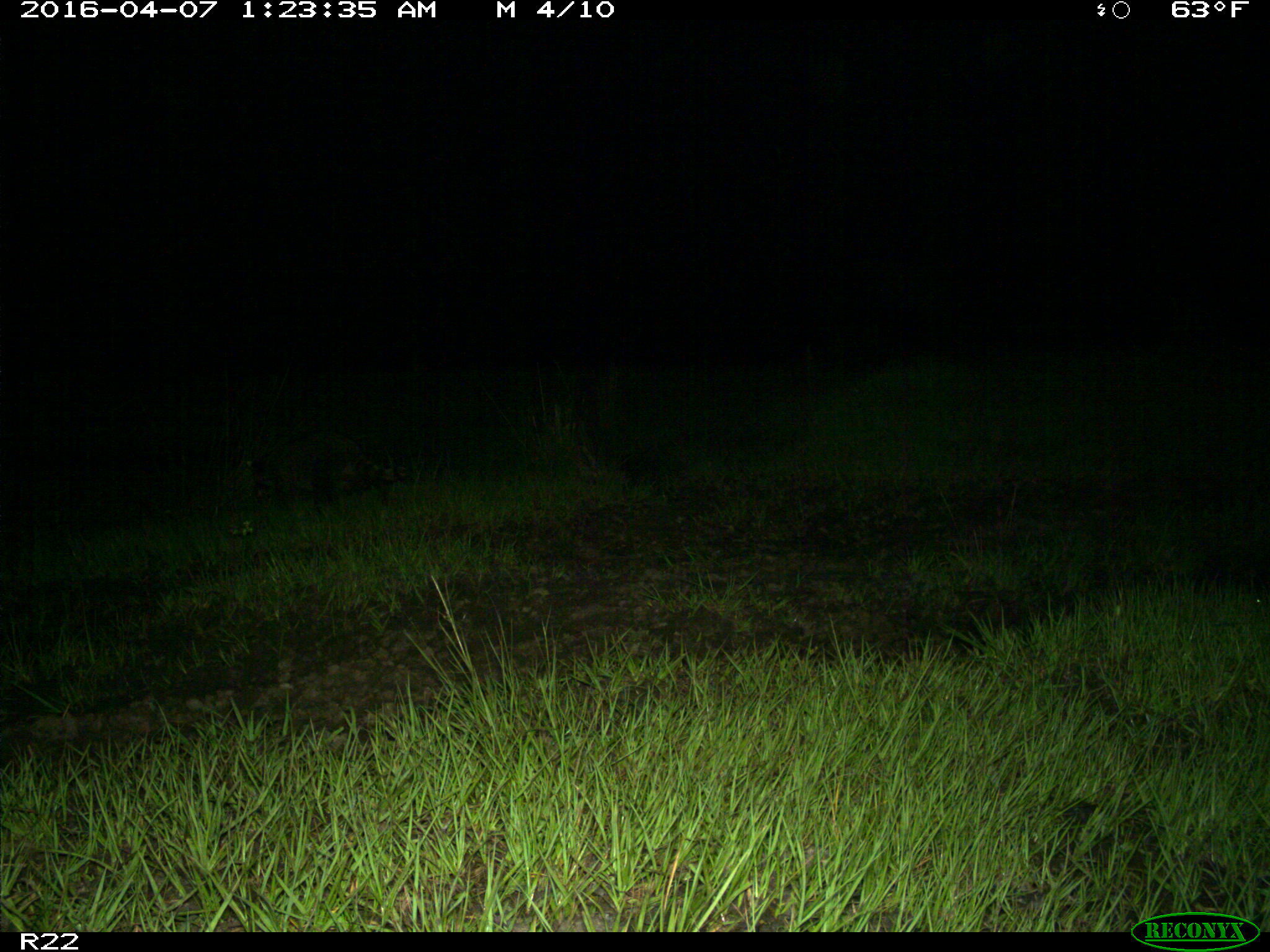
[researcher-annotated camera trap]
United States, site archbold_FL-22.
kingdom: Animalia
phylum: Chordata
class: Mammalia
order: Carnivora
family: Procyonidae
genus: Procyon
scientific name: Procyon lotor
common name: common raccoon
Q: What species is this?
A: Procyon lotor (common raccoon).